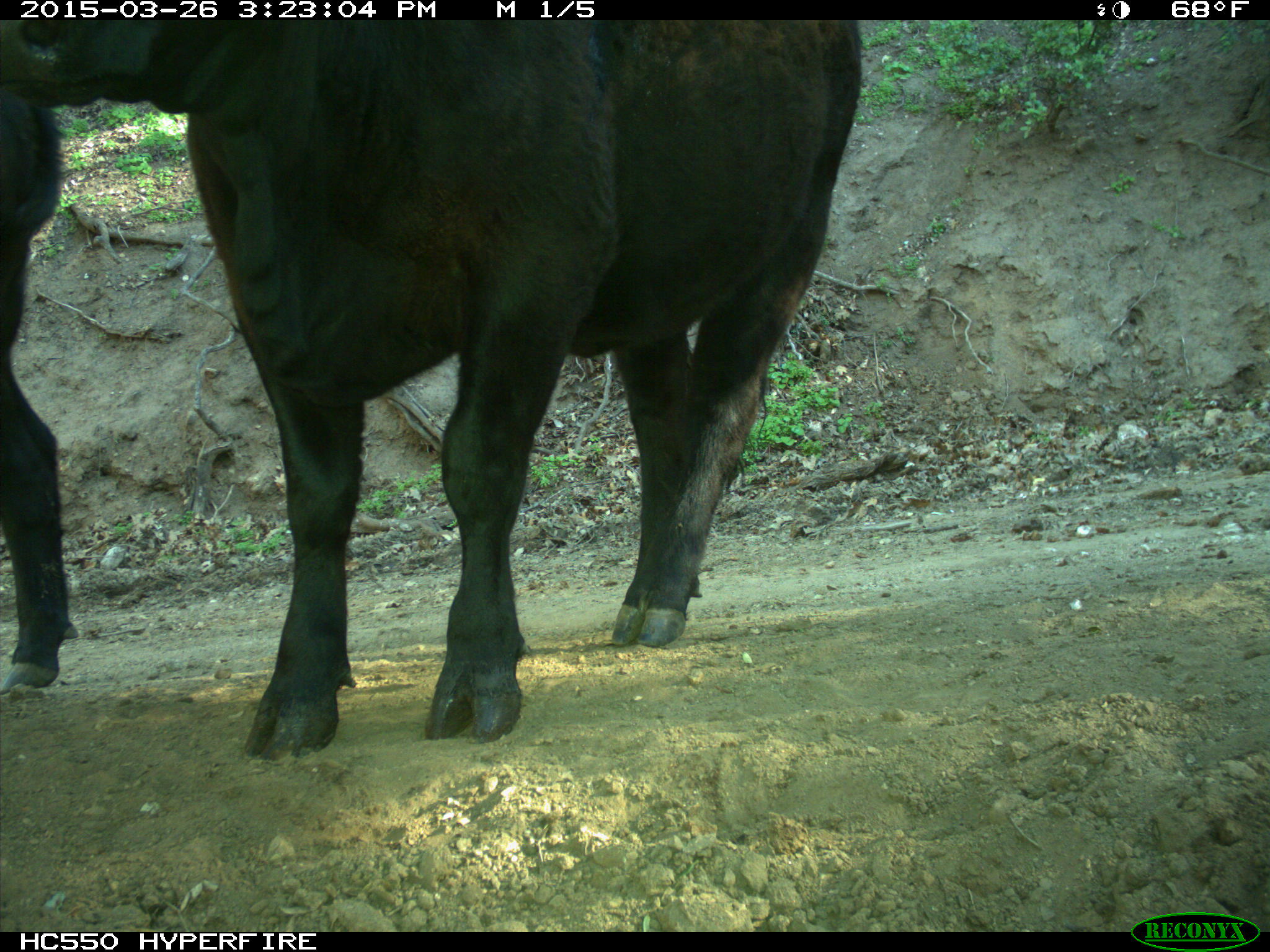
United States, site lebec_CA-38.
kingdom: Animalia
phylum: Chordata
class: Mammalia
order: Artiodactyla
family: Bovidae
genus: Bos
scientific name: Bos taurus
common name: domestic cow